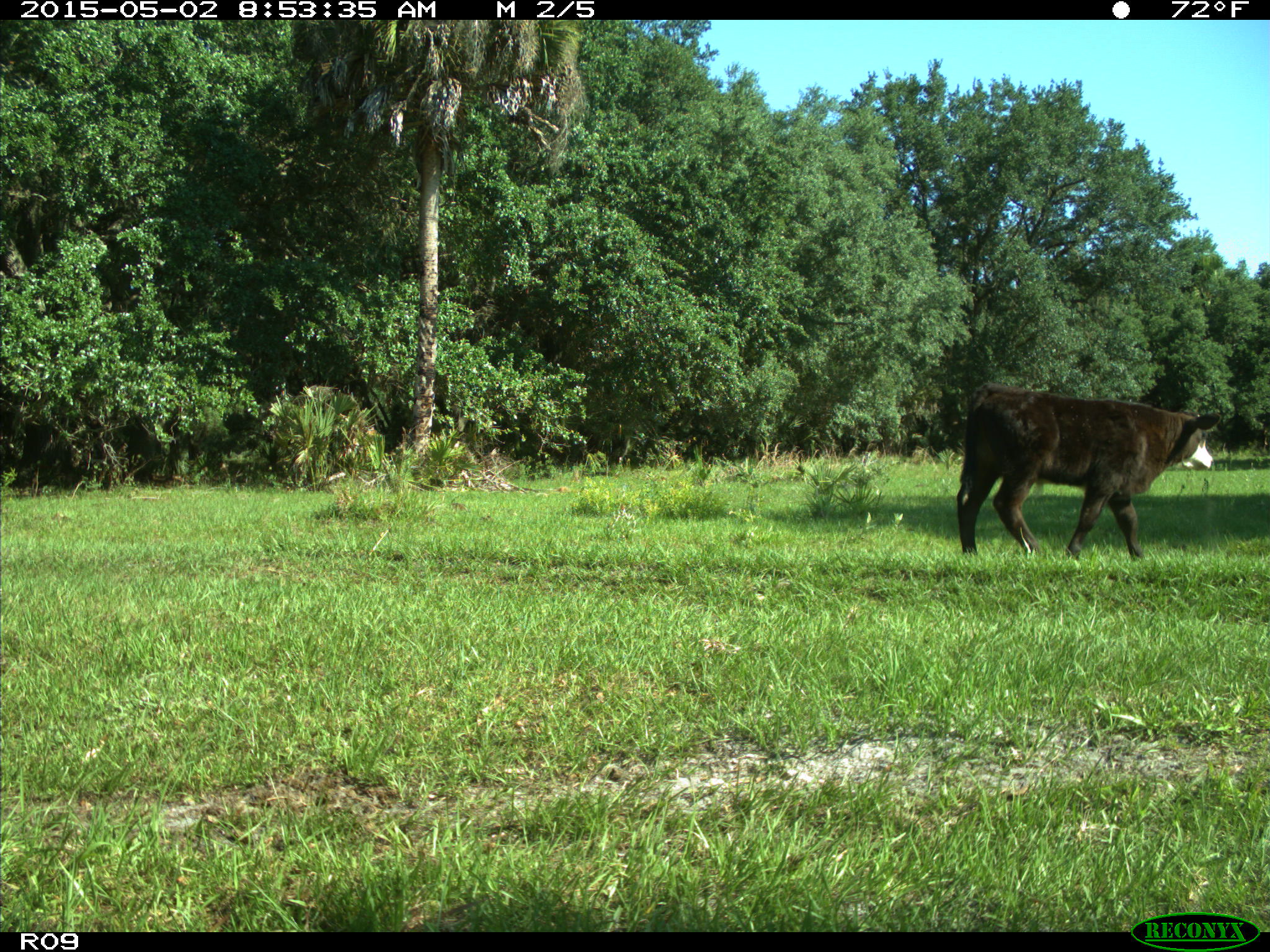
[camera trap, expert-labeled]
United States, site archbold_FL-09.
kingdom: Animalia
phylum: Chordata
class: Mammalia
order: Artiodactyla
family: Bovidae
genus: Bos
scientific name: Bos taurus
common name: domestic cow